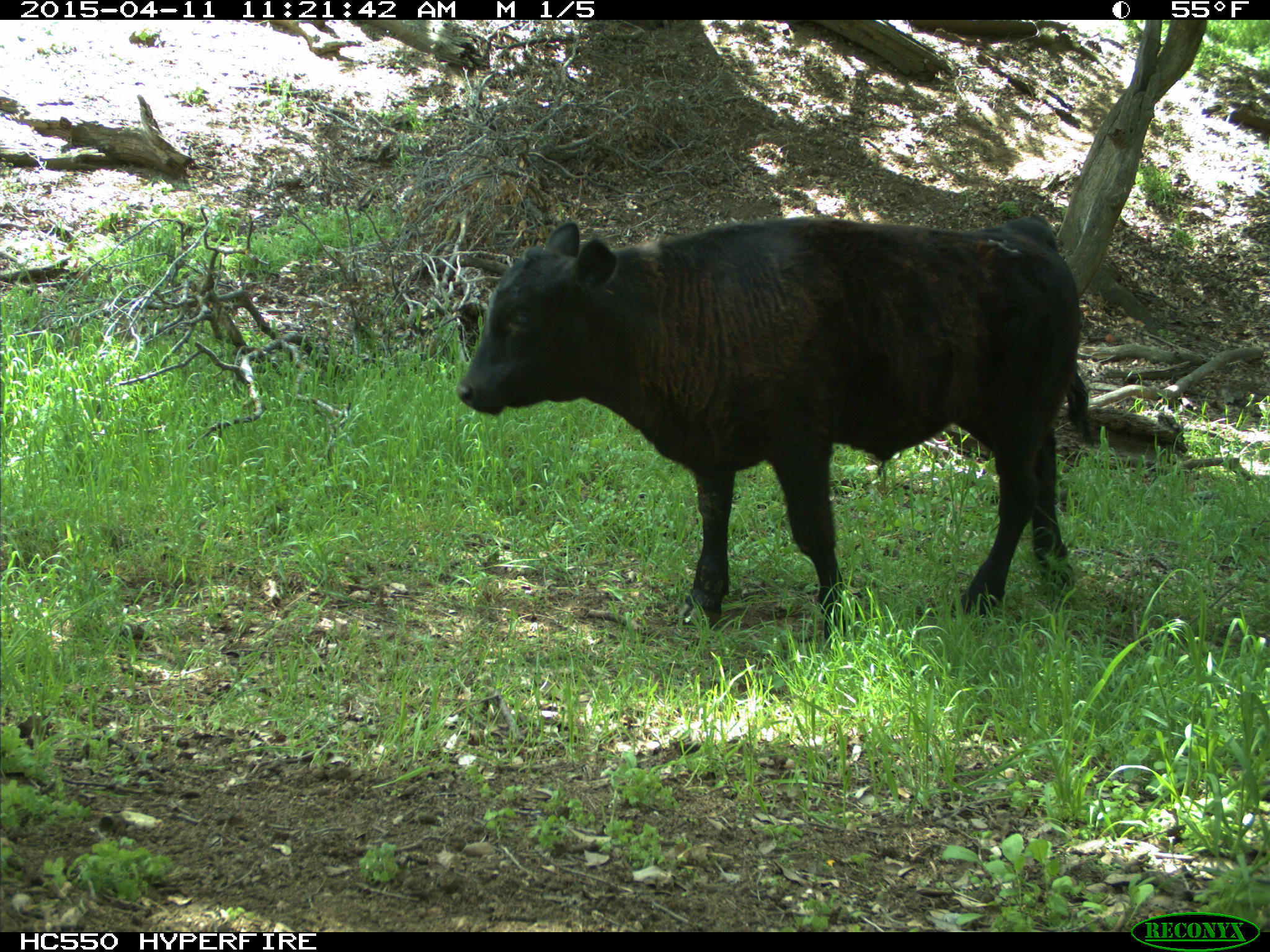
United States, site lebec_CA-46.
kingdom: Animalia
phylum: Chordata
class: Mammalia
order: Artiodactyla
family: Bovidae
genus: Bos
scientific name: Bos taurus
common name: domestic cow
Bos taurus (domestic cow).